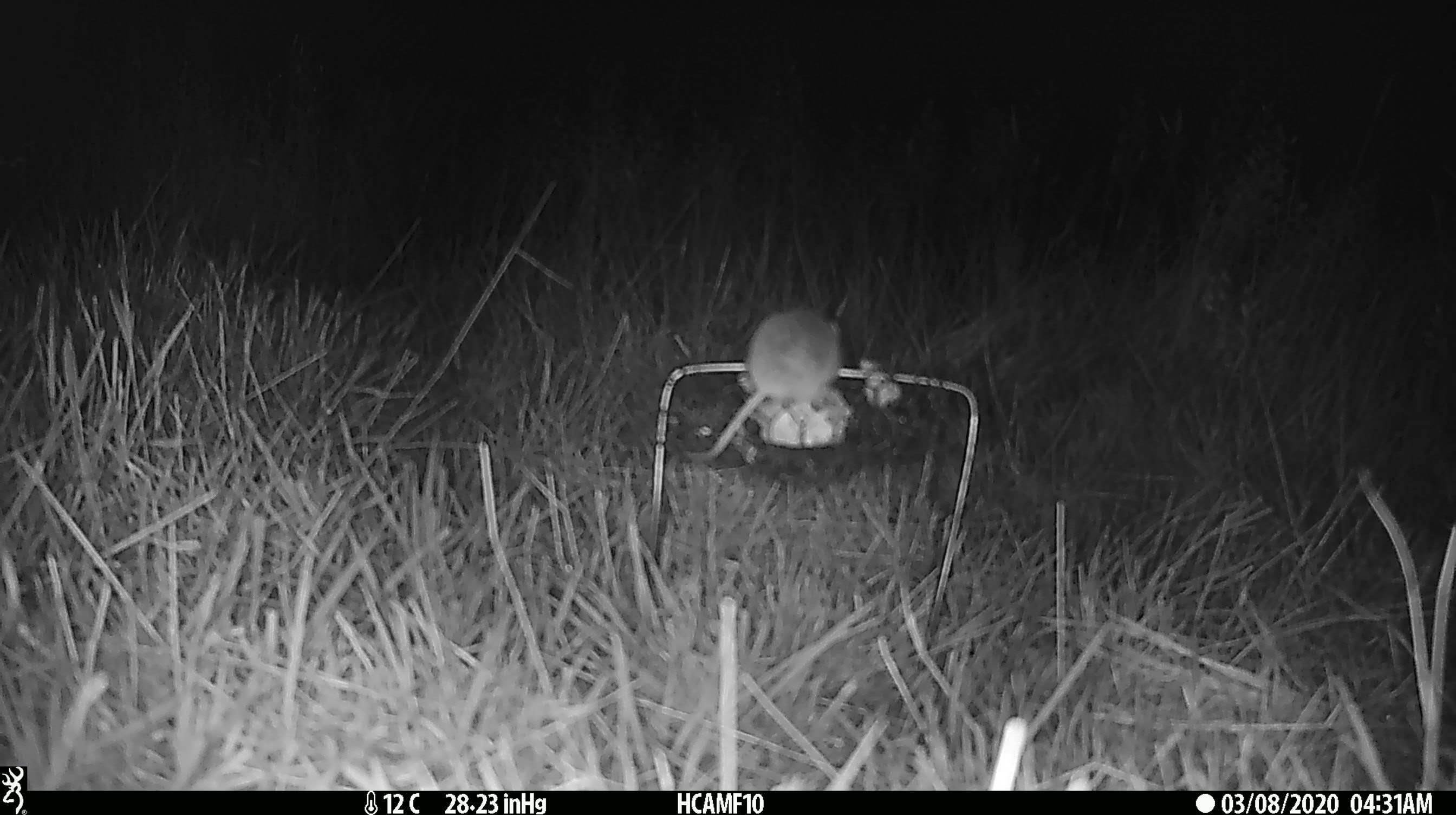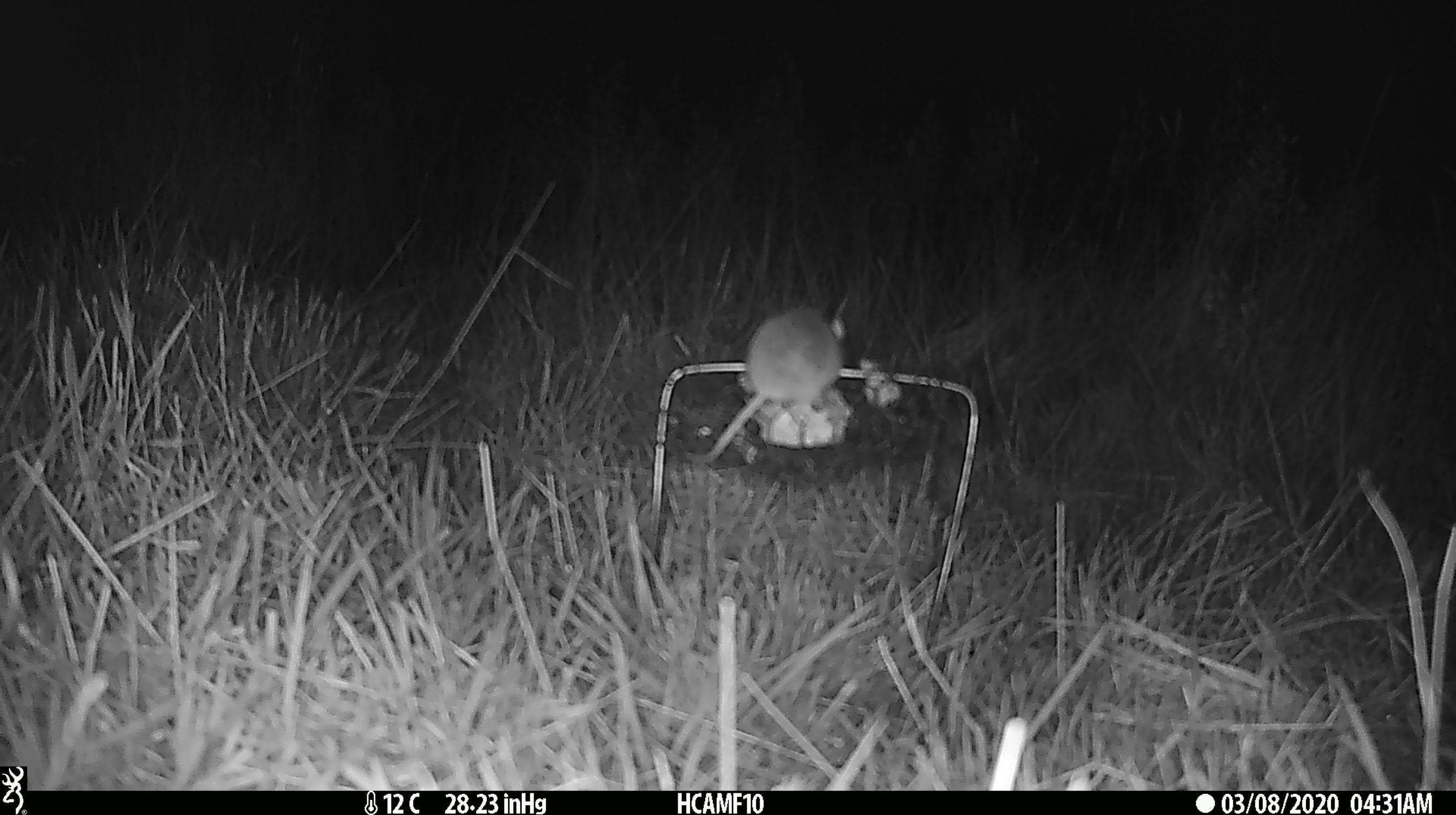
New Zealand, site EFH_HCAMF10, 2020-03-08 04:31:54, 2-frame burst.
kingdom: Animalia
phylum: Chordata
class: Mammalia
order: Rodentia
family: Muridae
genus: Mus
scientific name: Mus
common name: mouse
Mouse (Mus).